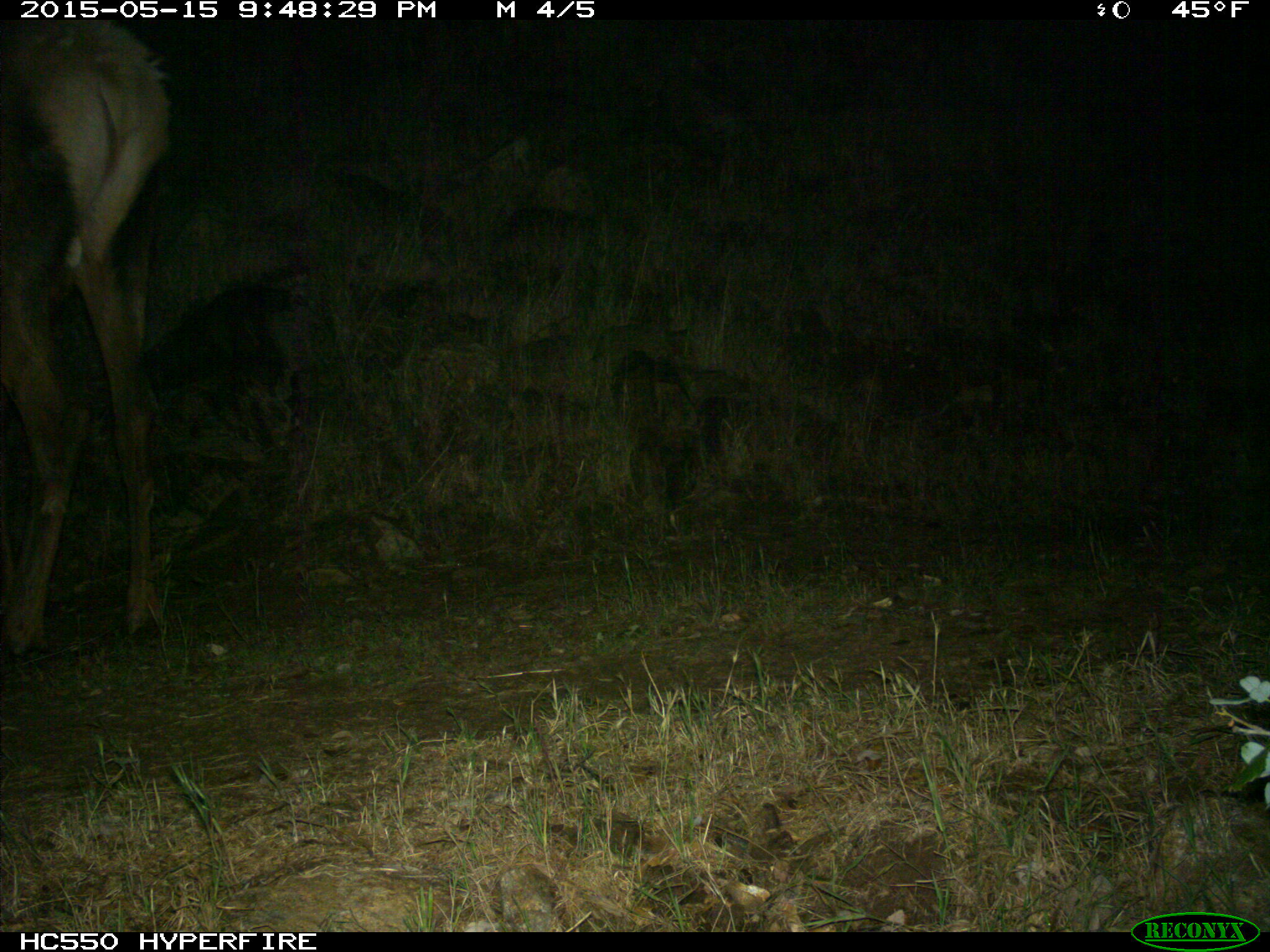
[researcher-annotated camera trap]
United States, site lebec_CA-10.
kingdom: Animalia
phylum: Chordata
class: Mammalia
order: Artiodactyla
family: Cervidae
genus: Cervus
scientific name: Cervus canadensis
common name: elk